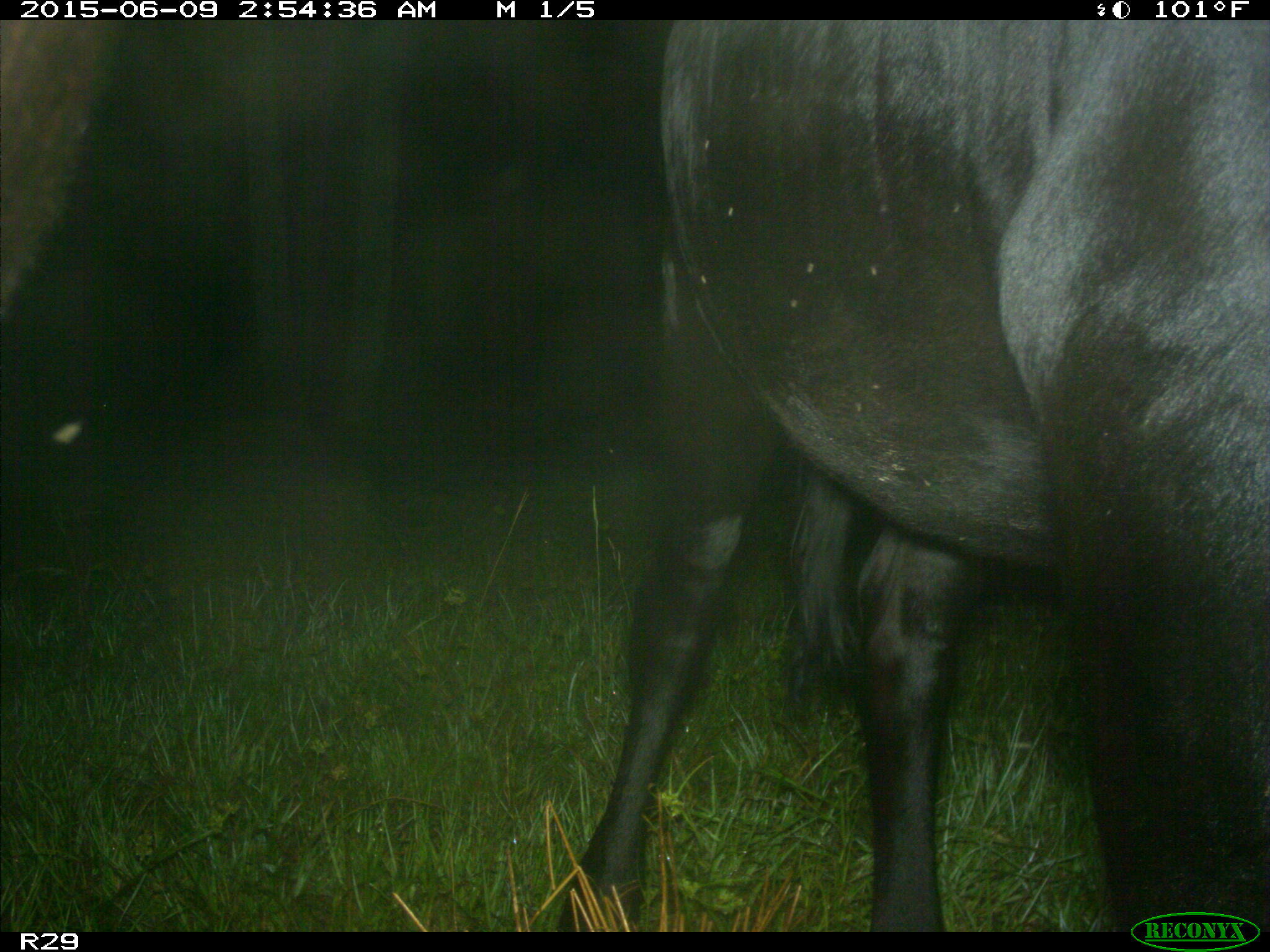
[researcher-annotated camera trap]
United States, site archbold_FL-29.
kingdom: Animalia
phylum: Chordata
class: Mammalia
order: Artiodactyla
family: Bovidae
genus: Bos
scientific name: Bos taurus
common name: domestic cow